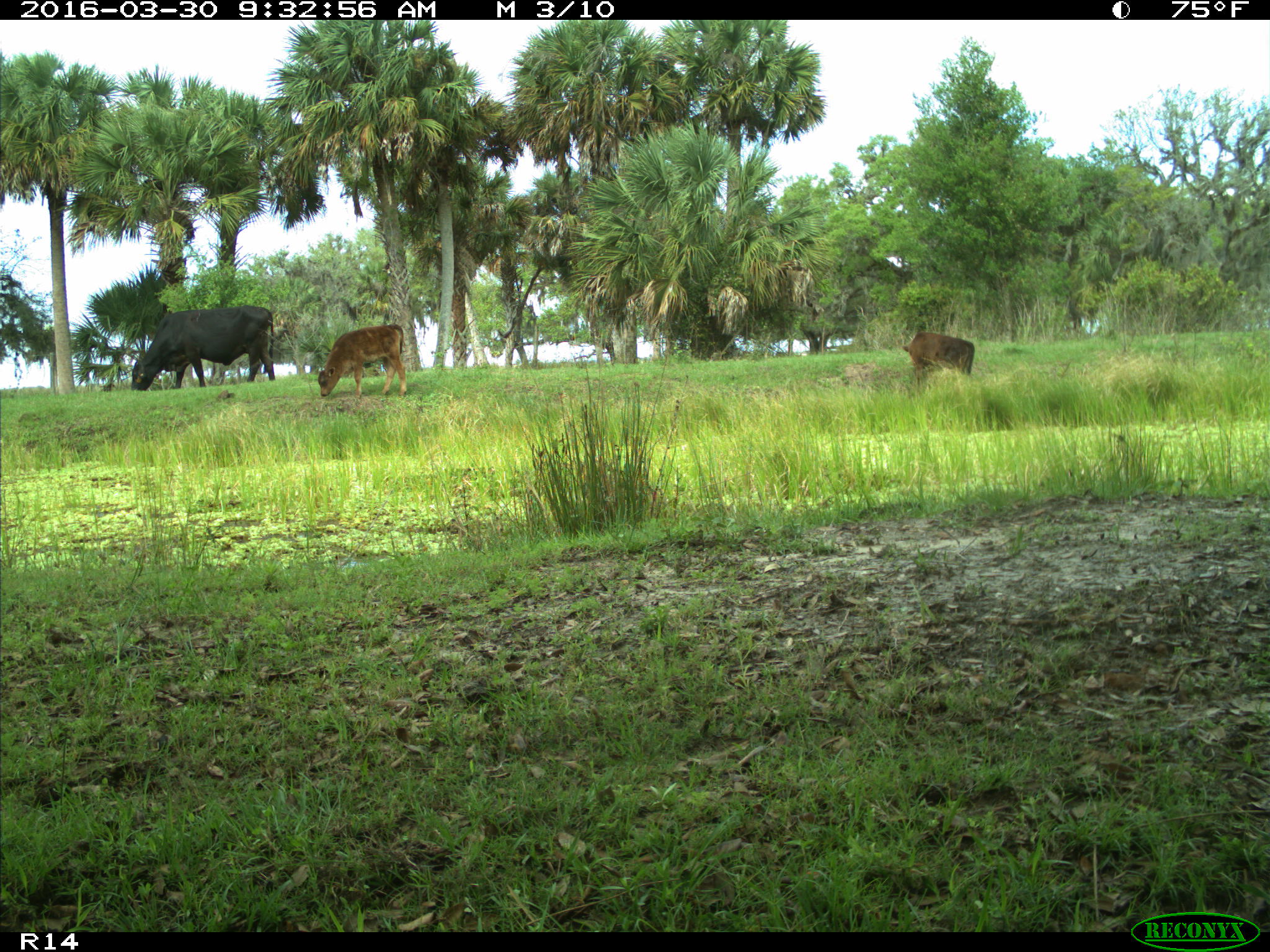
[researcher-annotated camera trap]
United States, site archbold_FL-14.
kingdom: Animalia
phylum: Chordata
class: Mammalia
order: Artiodactyla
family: Bovidae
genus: Bos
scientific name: Bos taurus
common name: domestic cow